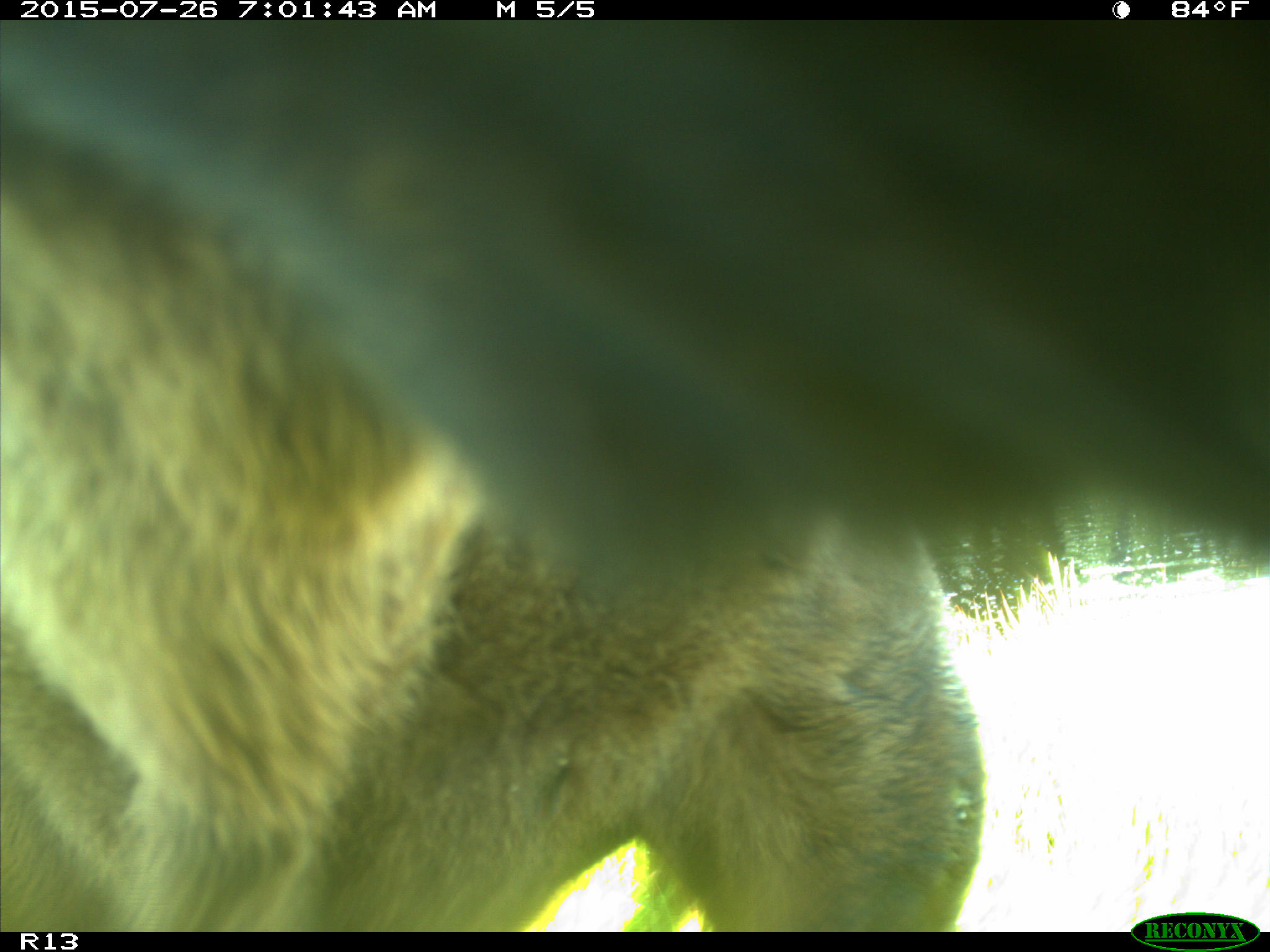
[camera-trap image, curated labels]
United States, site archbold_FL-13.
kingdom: Animalia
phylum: Chordata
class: Mammalia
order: Artiodactyla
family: Bovidae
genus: Bos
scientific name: Bos taurus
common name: domestic cow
Bos taurus (domestic cow).